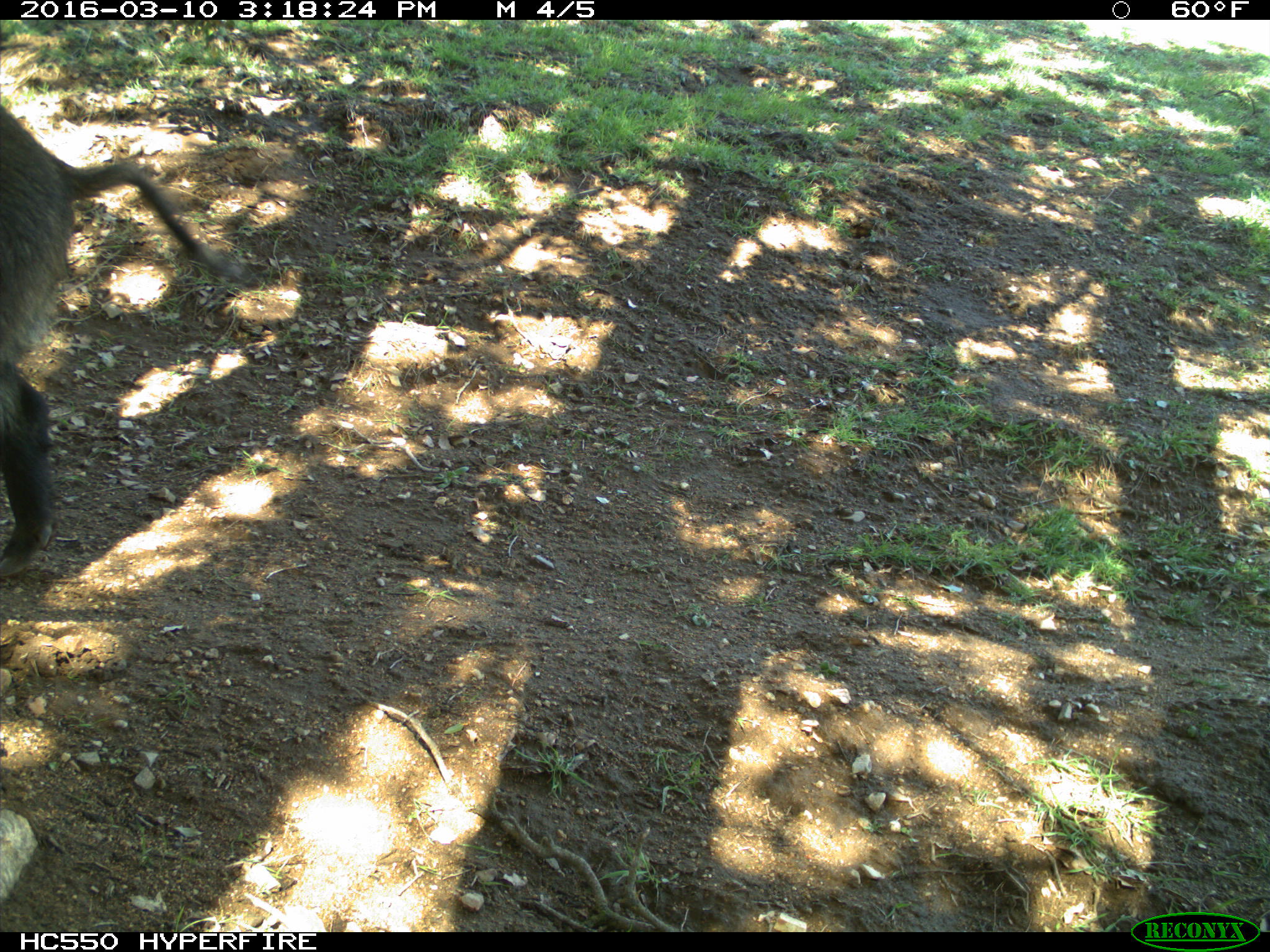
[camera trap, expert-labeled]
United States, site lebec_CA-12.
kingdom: Animalia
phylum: Chordata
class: Mammalia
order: Artiodactyla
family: Suidae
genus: Sus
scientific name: Sus scrofa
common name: wild boar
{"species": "Sus scrofa (wild boar)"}